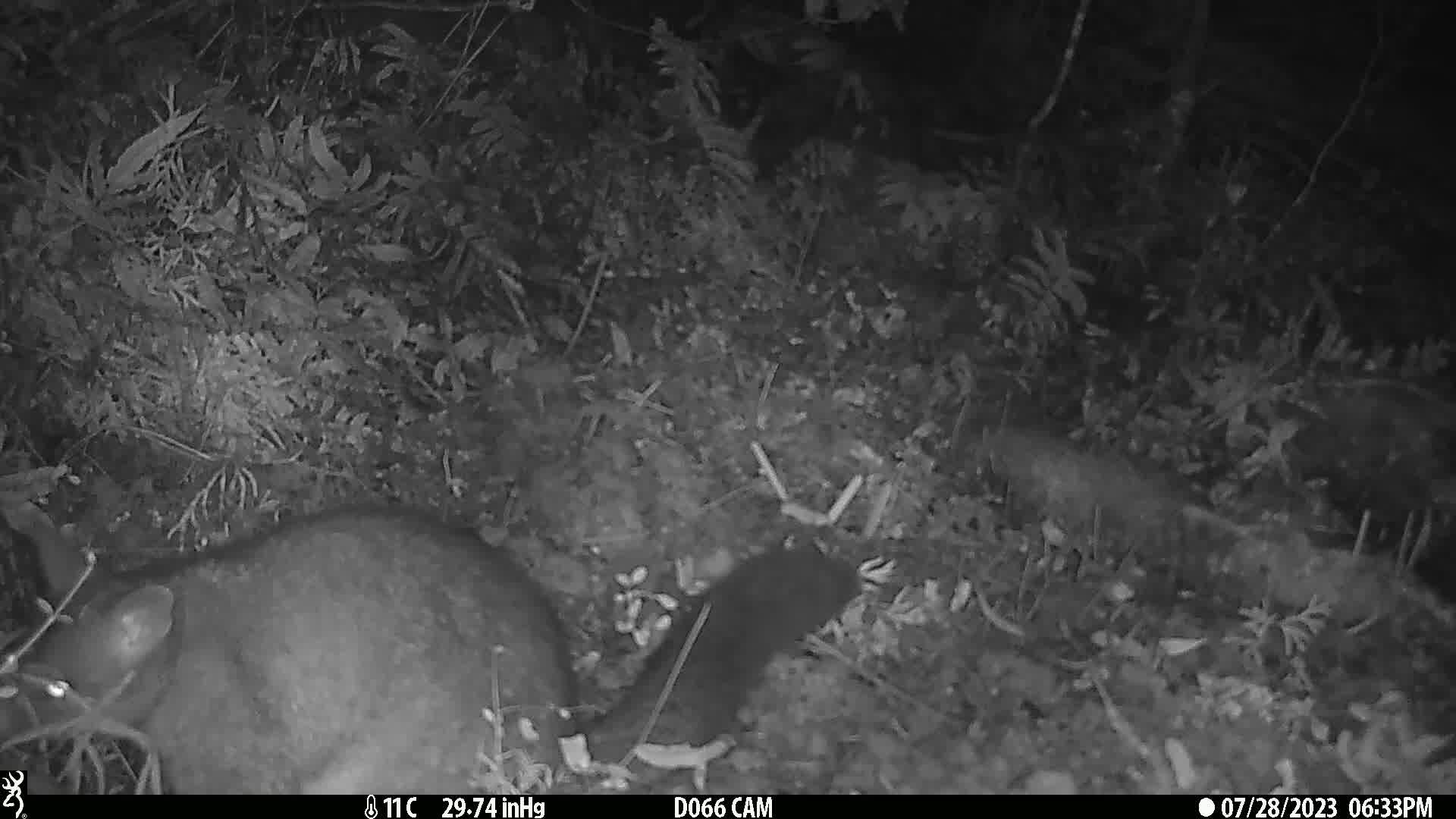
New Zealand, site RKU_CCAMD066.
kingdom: Animalia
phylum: Chordata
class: Mammalia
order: Diprotodontia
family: Phalangeridae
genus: Trichosurus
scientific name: Trichosurus vulpecula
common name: common brushtail possum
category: possum